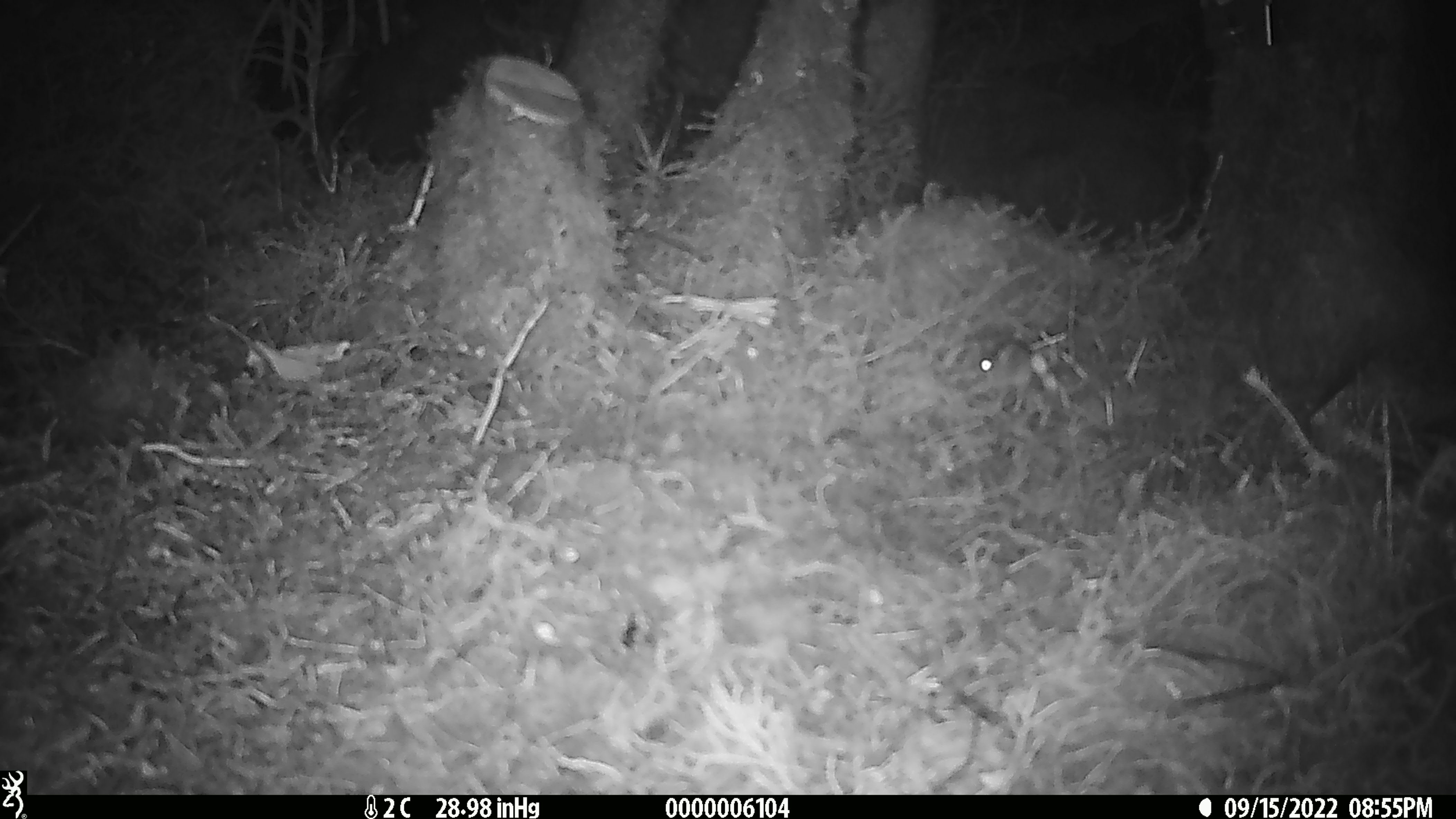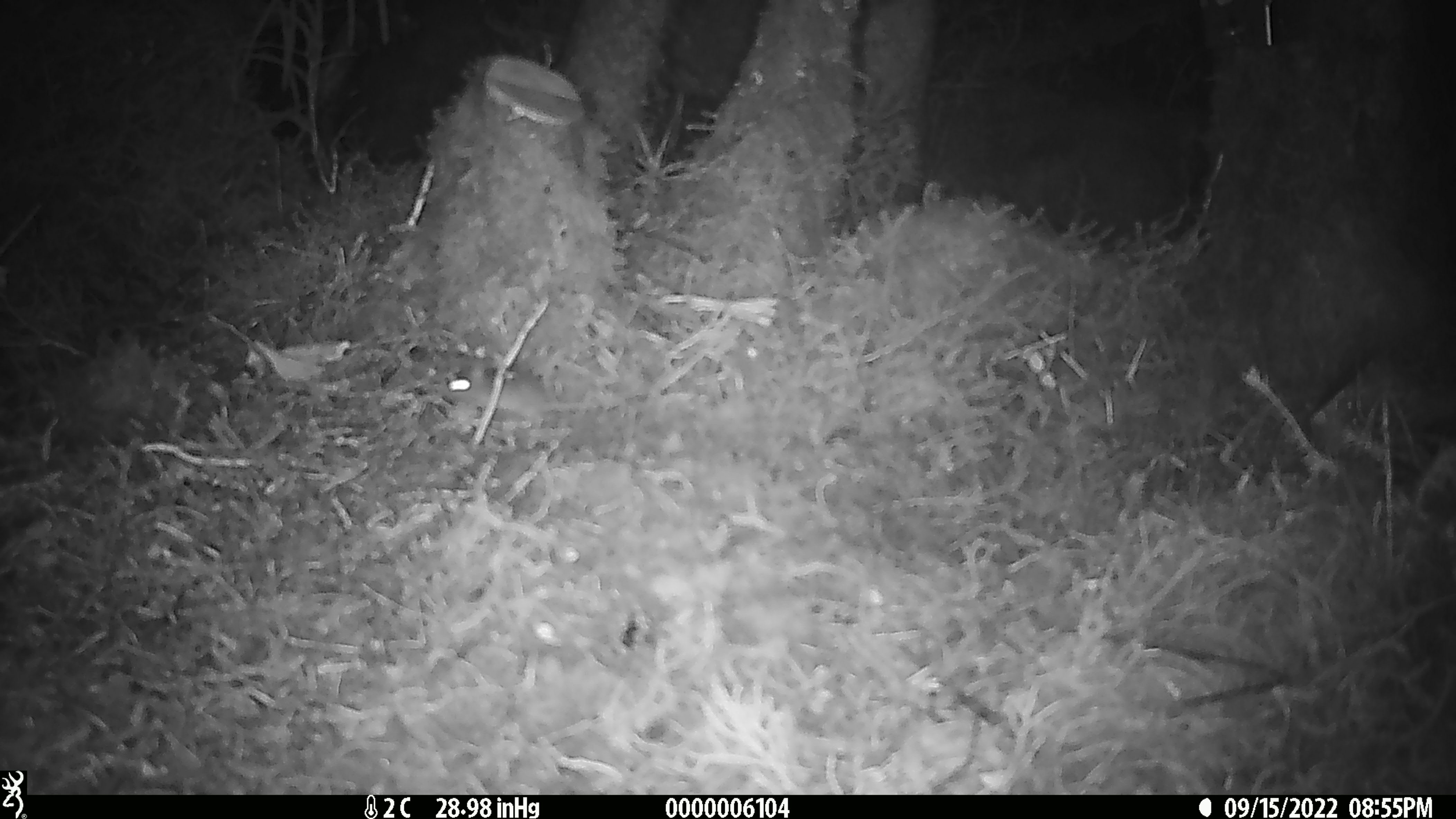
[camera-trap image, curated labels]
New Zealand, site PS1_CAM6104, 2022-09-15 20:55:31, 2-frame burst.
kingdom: Animalia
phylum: Chordata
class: Mammalia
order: Rodentia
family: Muridae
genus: Mus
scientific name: Mus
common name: mouse